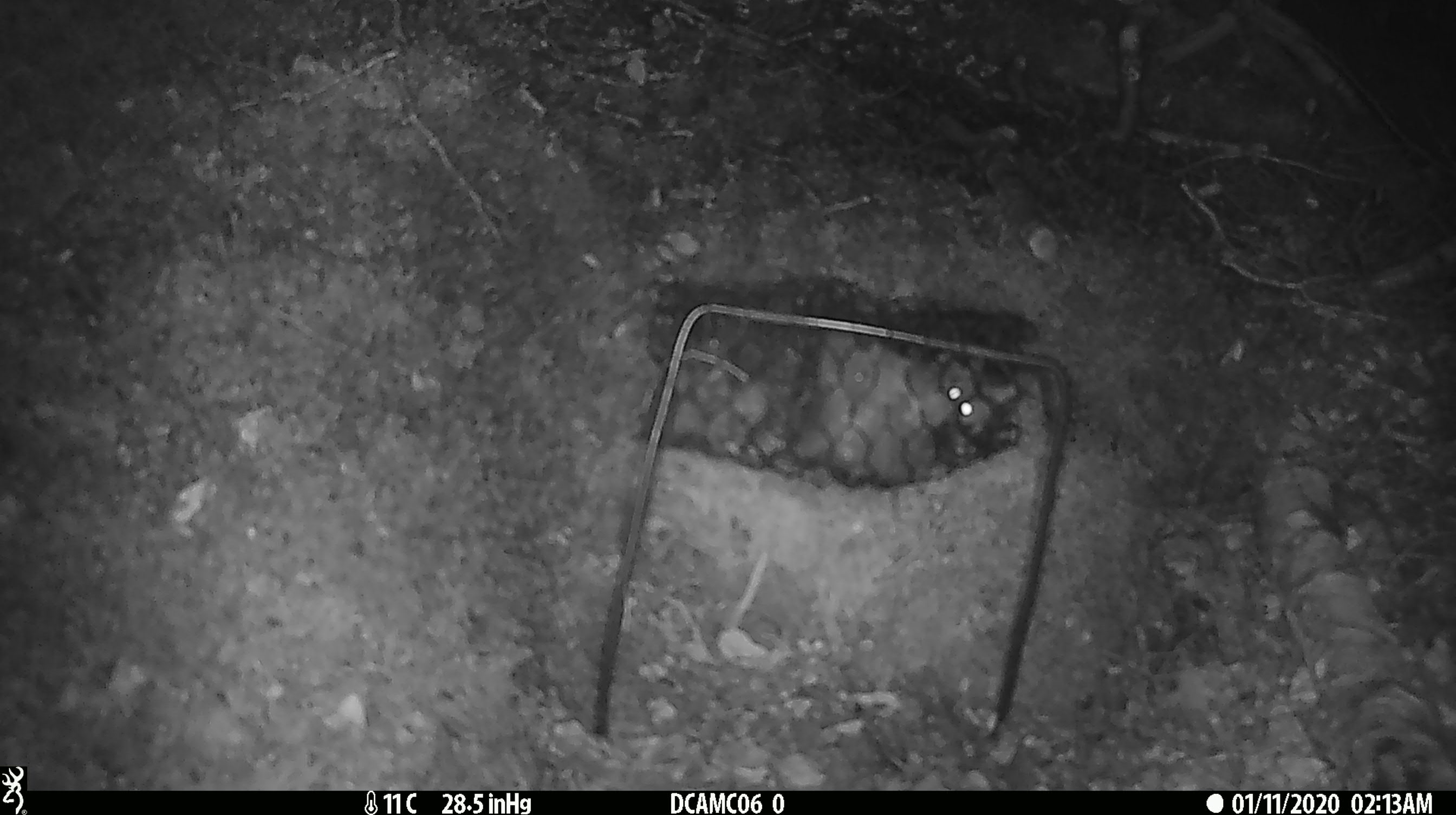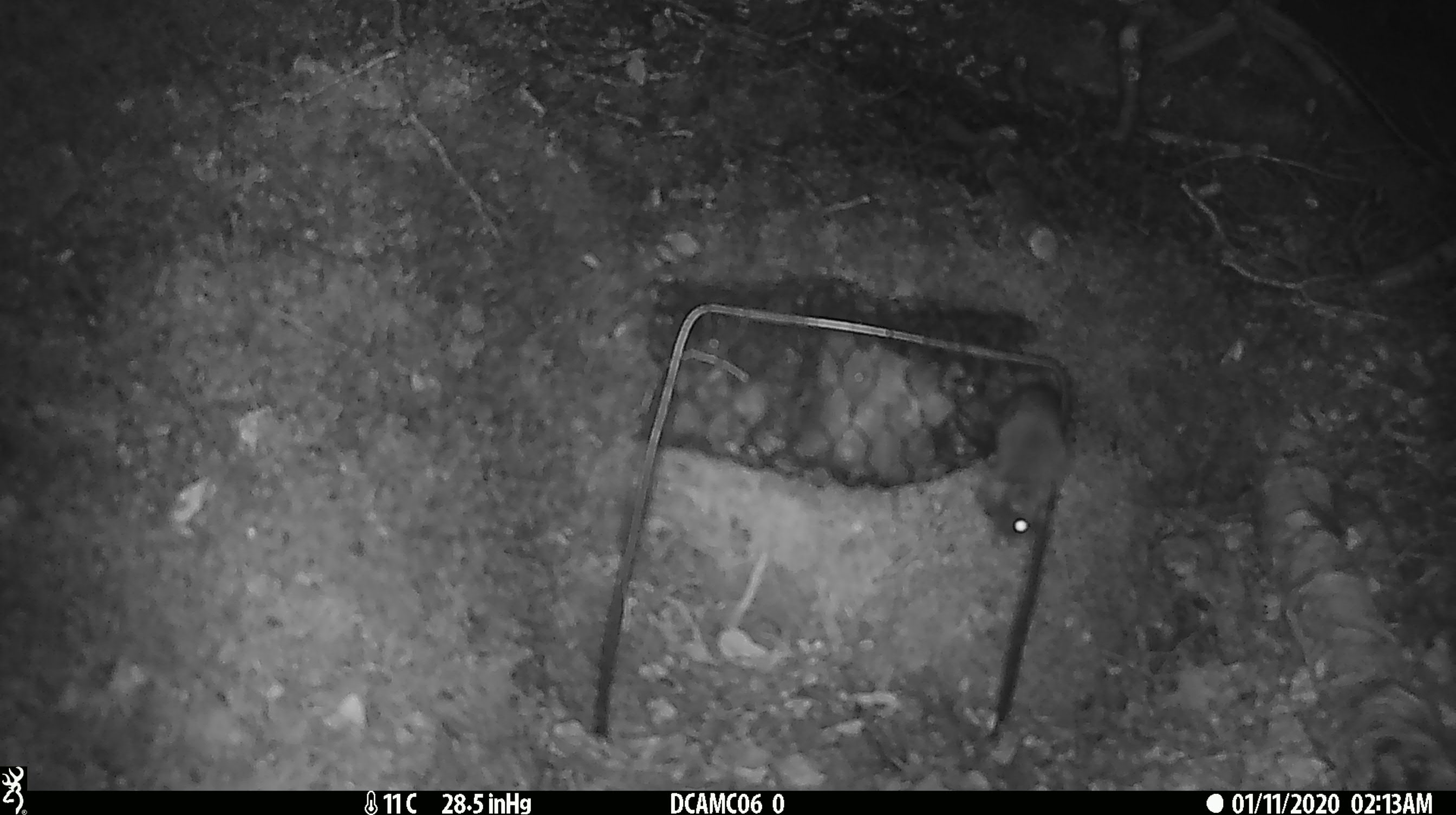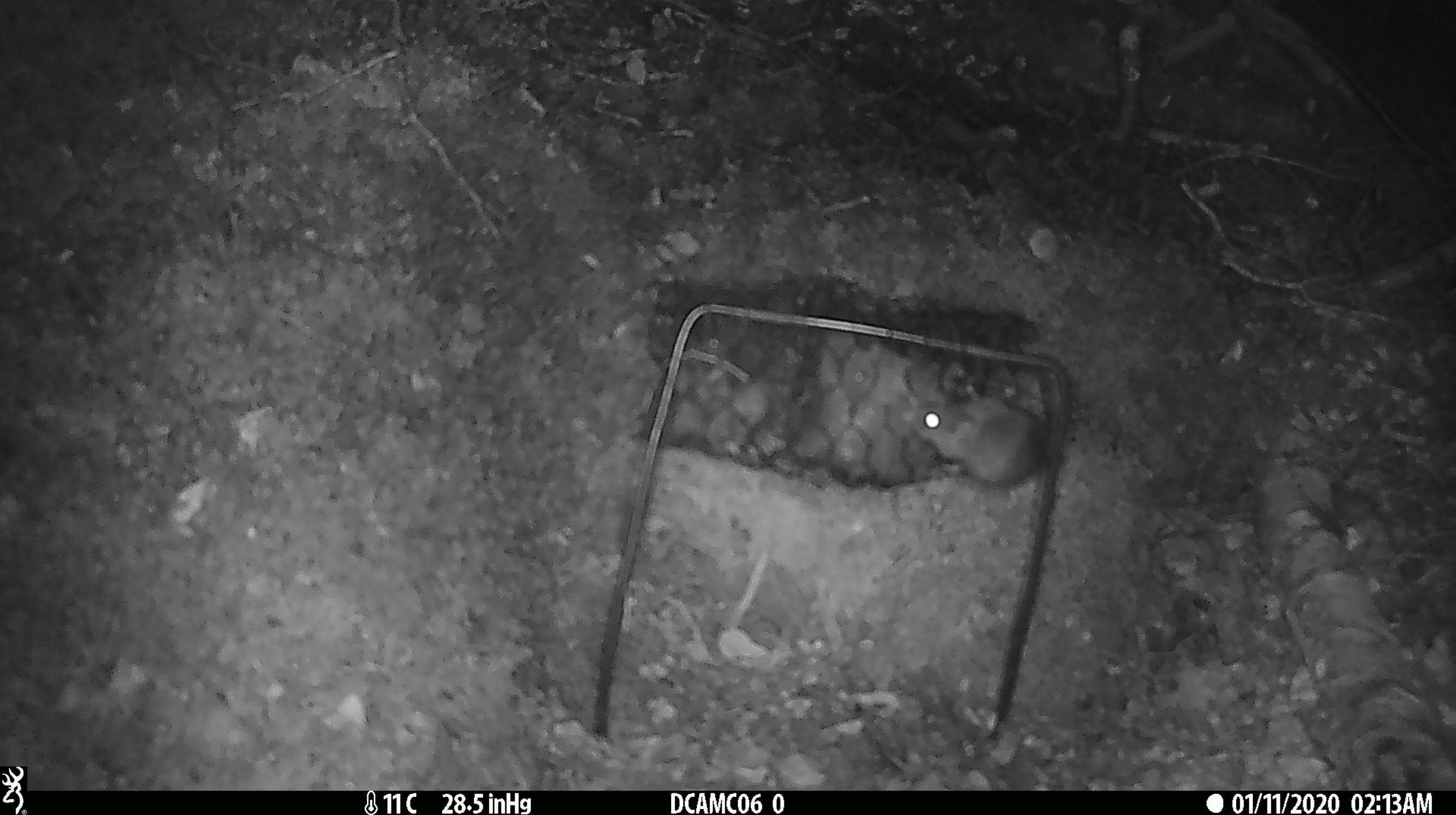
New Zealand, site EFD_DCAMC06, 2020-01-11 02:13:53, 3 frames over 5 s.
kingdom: Animalia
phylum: Chordata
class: Mammalia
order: Rodentia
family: Muridae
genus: Mus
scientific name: Mus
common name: mouse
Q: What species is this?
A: Mouse (Mus).